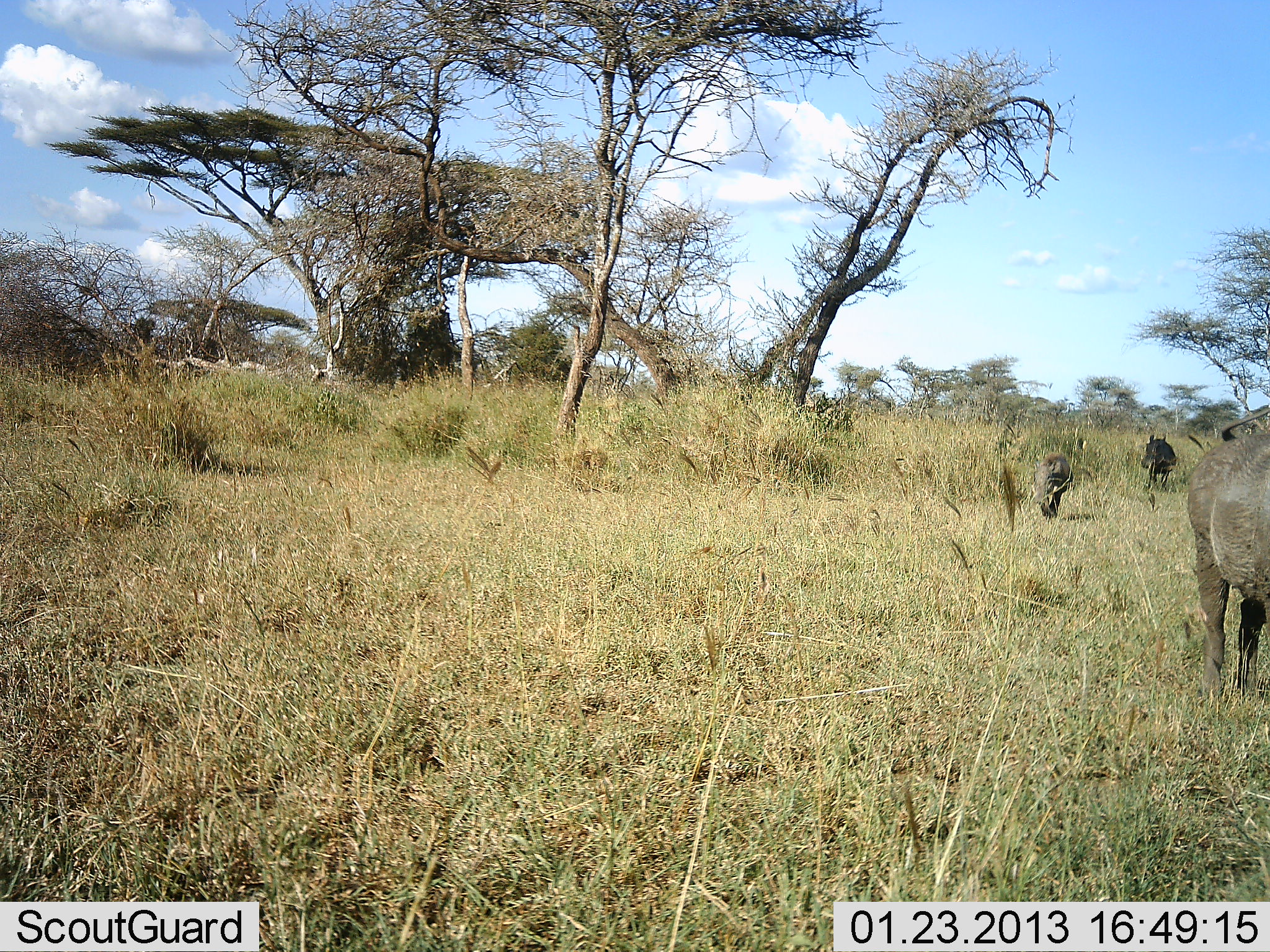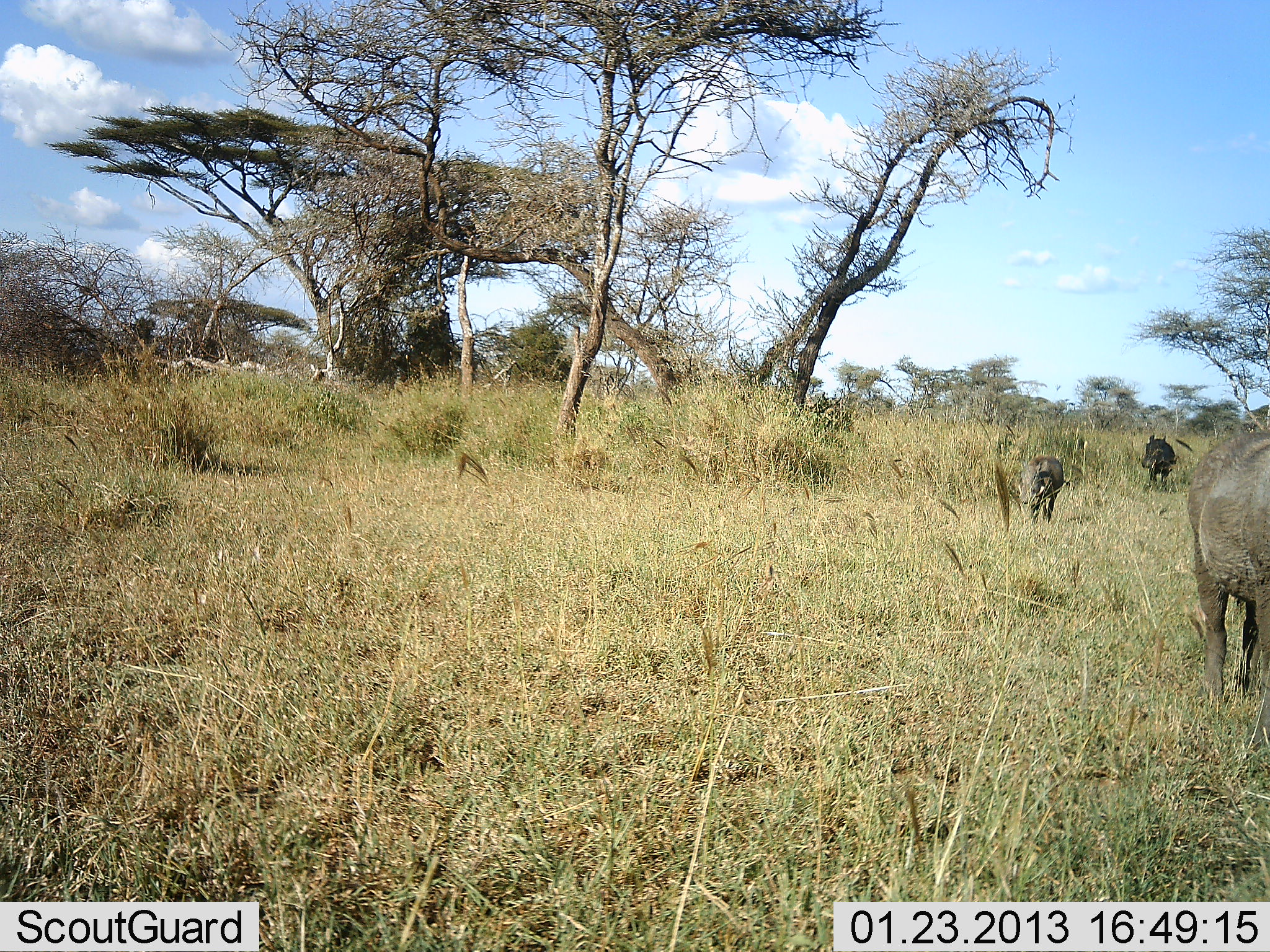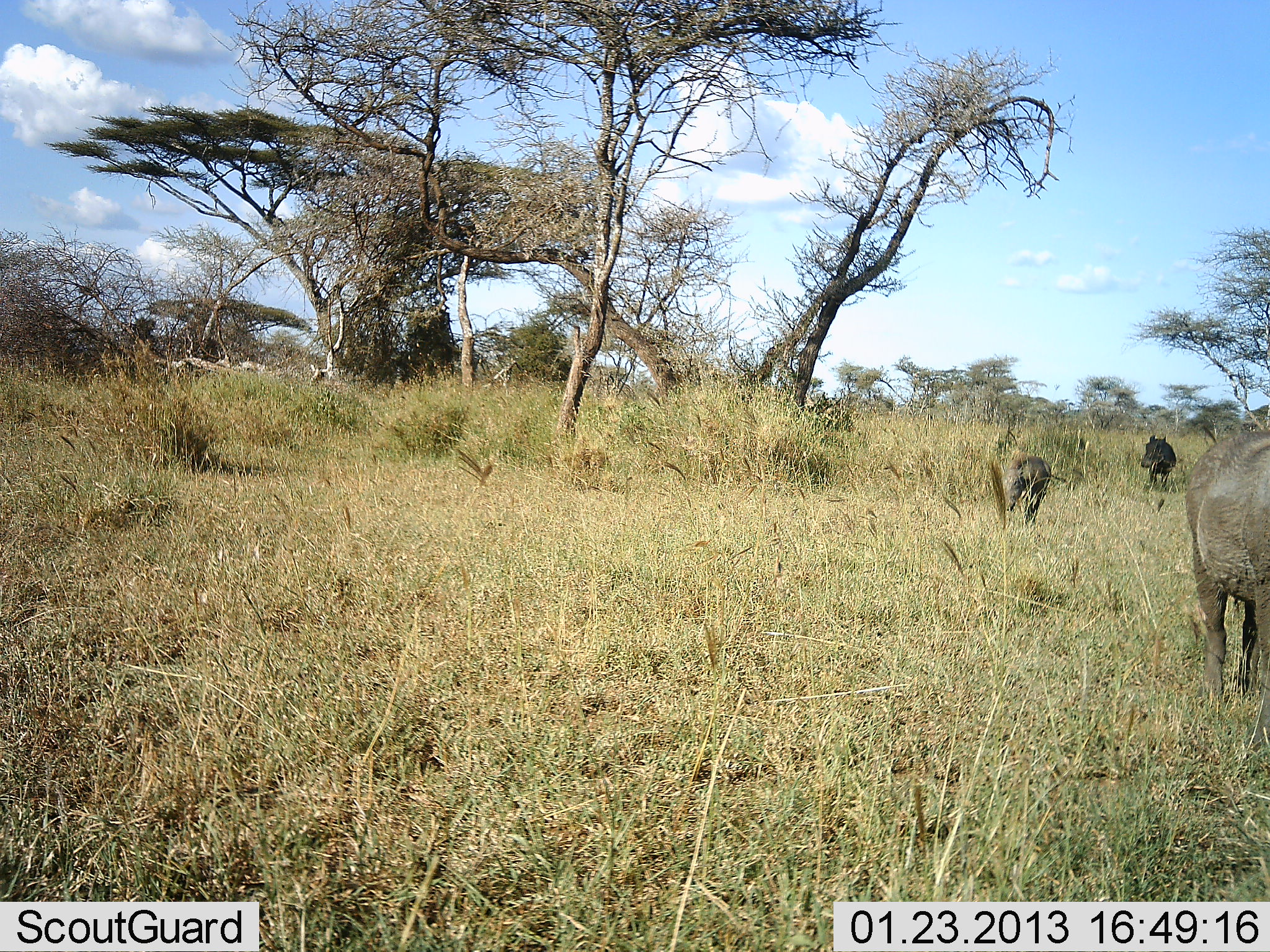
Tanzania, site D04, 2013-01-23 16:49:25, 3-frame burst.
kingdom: Animalia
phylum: Chordata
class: Mammalia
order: Artiodactyla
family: Suidae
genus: Phacochoerus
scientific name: Phacochoerus africanus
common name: warthog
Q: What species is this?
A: Warthog (Phacochoerus africanus).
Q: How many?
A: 3.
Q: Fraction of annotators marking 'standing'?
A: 62%.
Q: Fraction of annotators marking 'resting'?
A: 0%.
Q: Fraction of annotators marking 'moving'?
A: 66%.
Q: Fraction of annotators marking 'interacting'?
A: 0%.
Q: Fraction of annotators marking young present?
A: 7%.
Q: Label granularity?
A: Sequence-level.